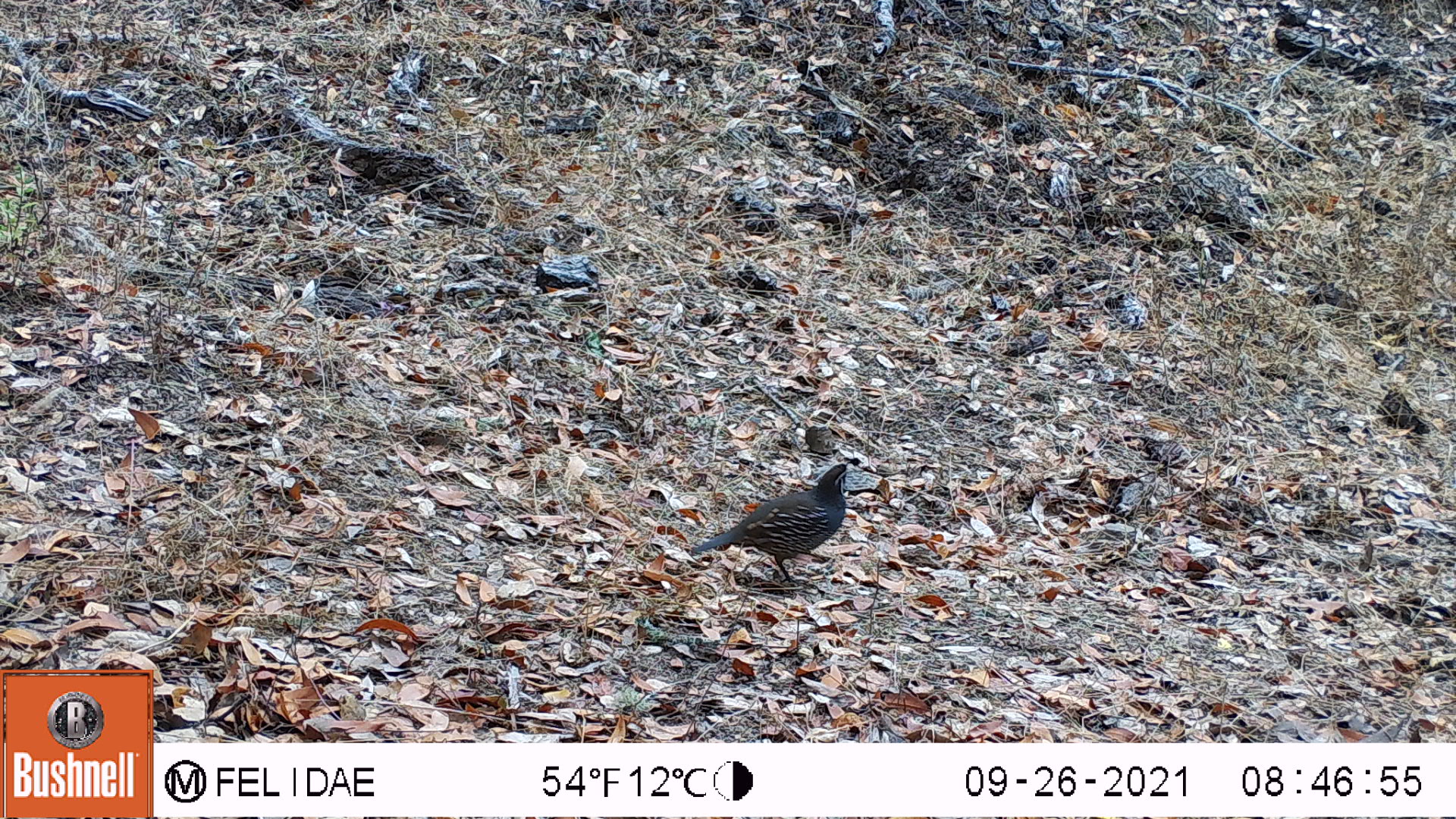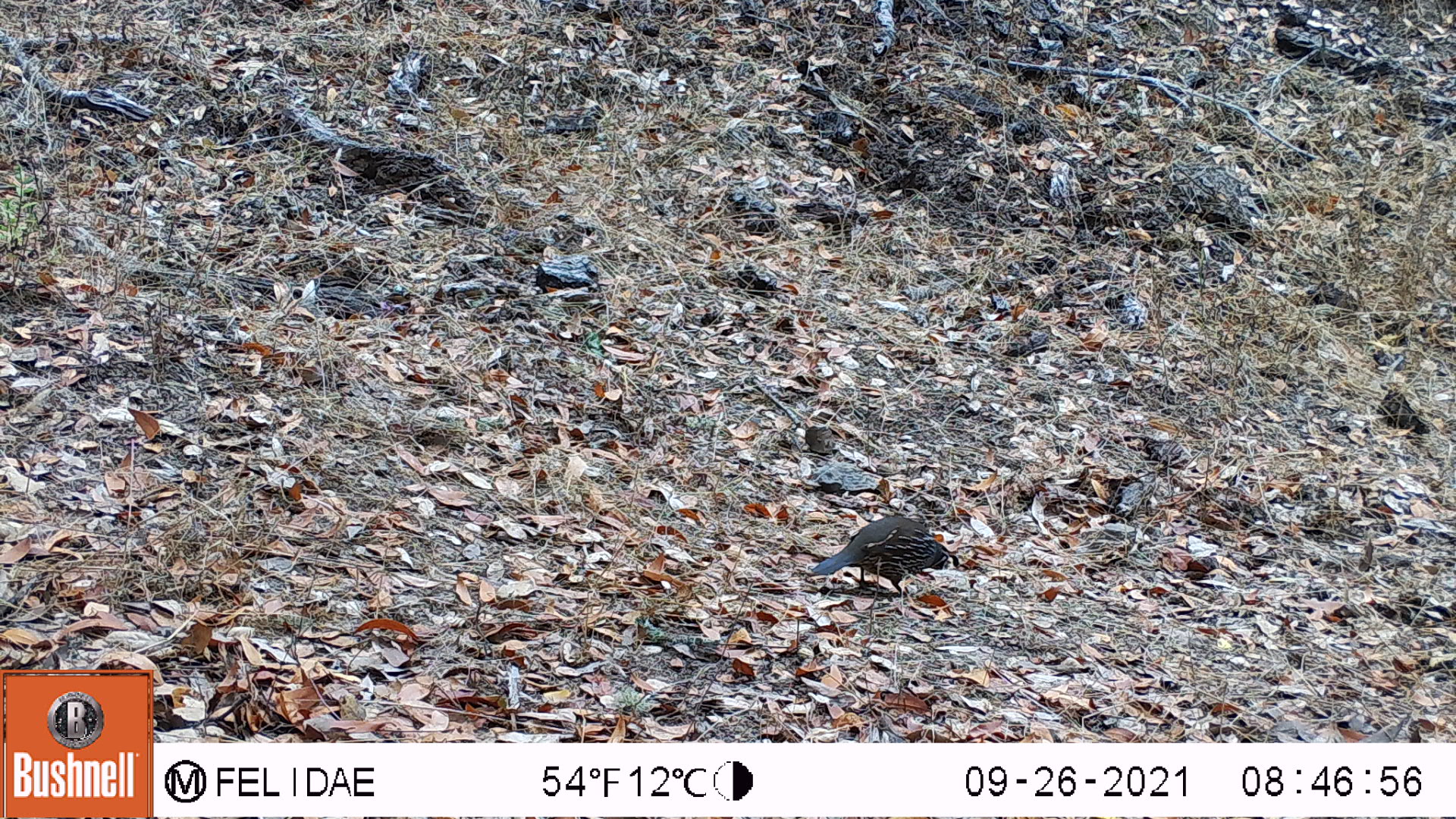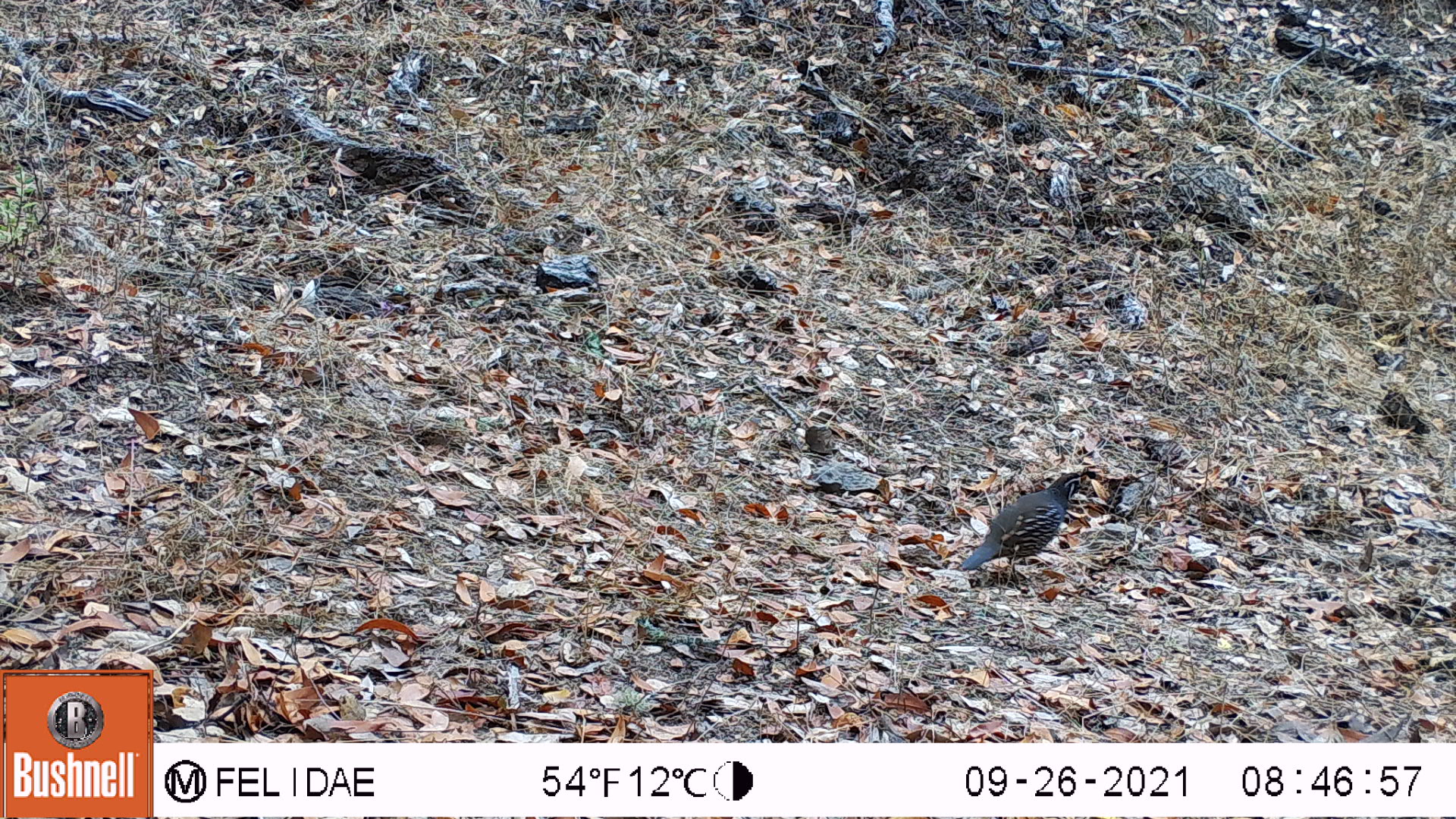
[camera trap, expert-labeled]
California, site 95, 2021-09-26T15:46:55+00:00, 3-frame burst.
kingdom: Animalia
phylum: Chordata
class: Aves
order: Galliformes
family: Odontophoridae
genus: Callipepla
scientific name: Callipepla californica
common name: california quail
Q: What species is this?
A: California quail (Callipepla californica).